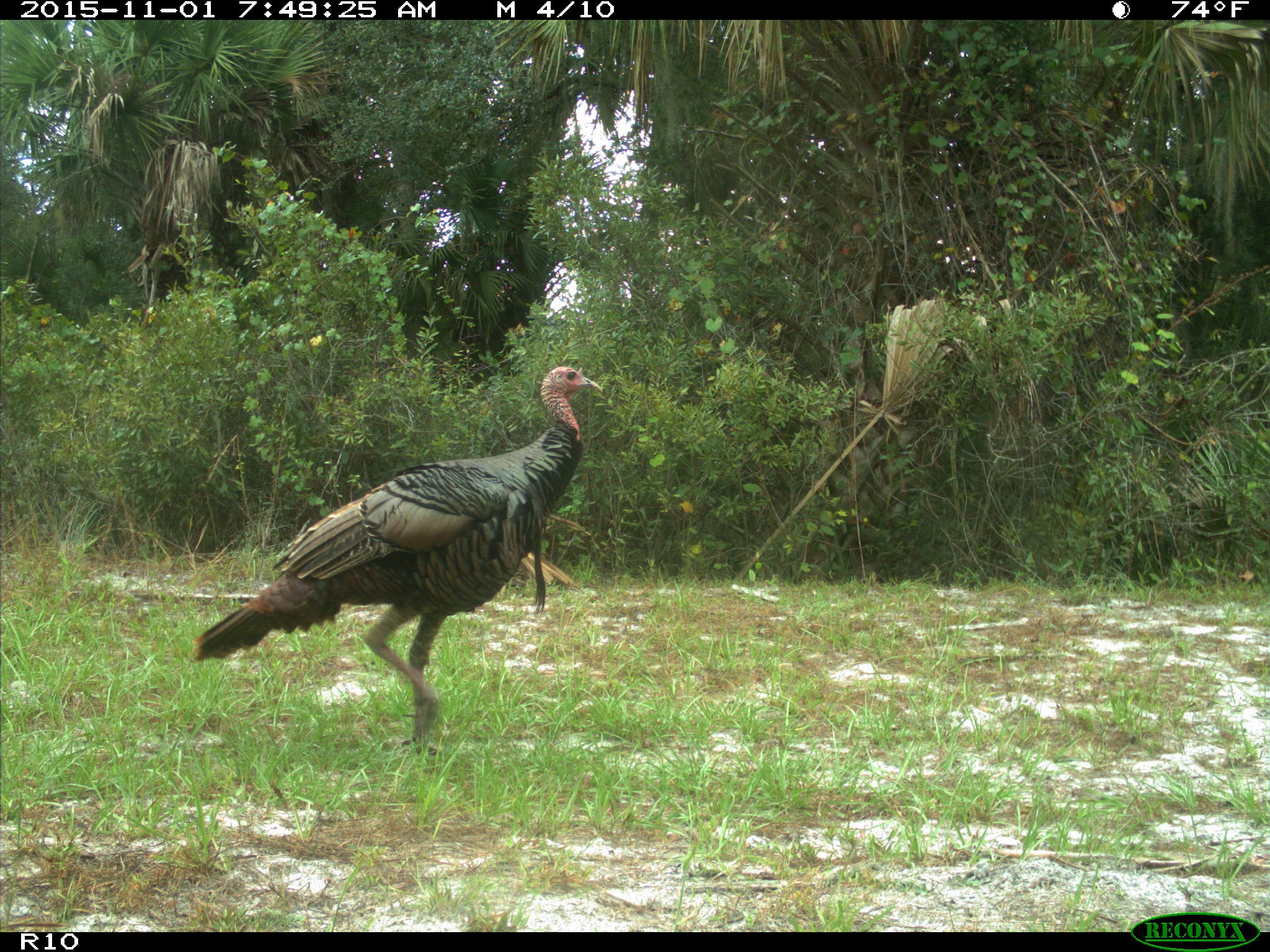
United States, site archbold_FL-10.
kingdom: Animalia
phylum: Chordata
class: Aves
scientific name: Aves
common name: birds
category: unidentified bird